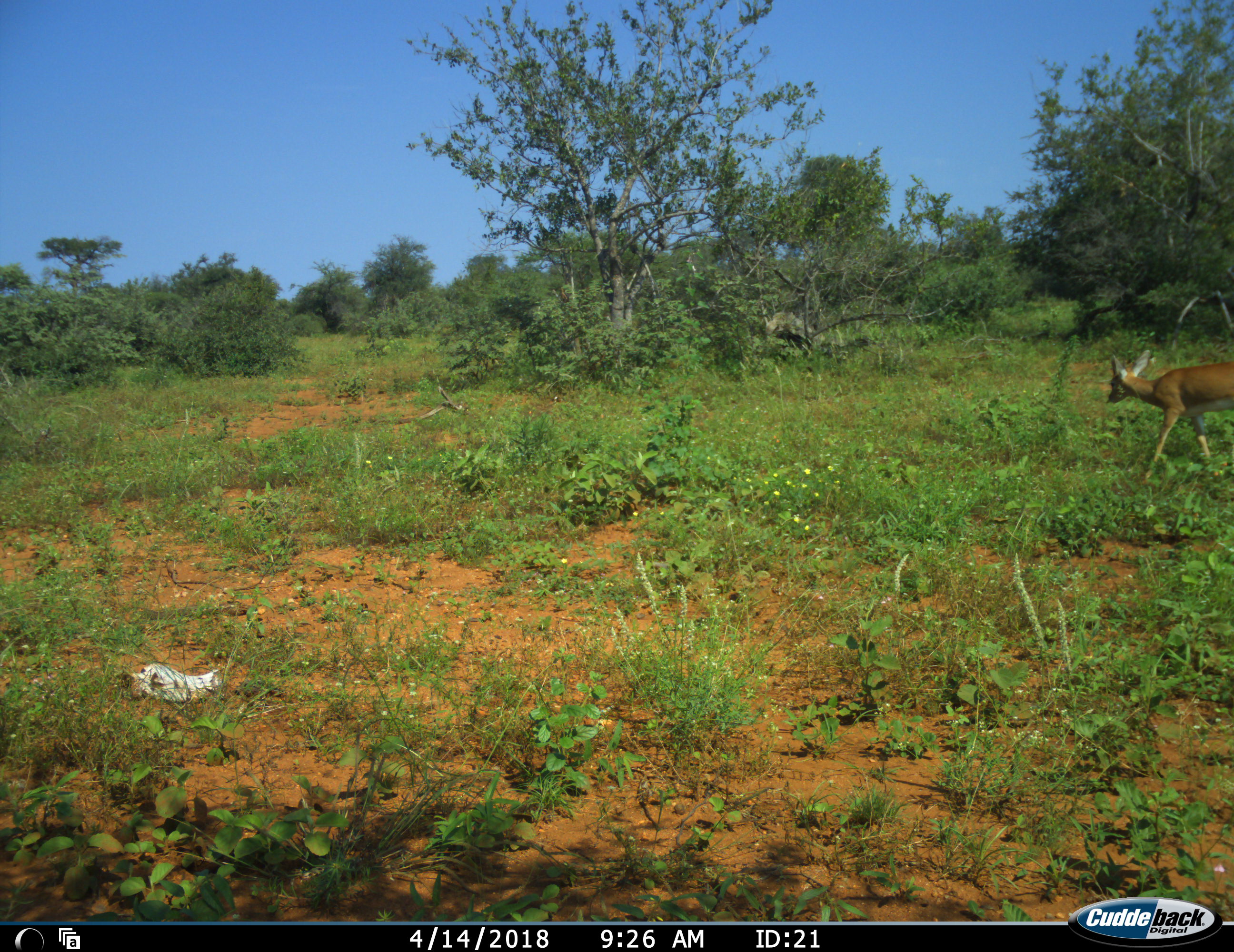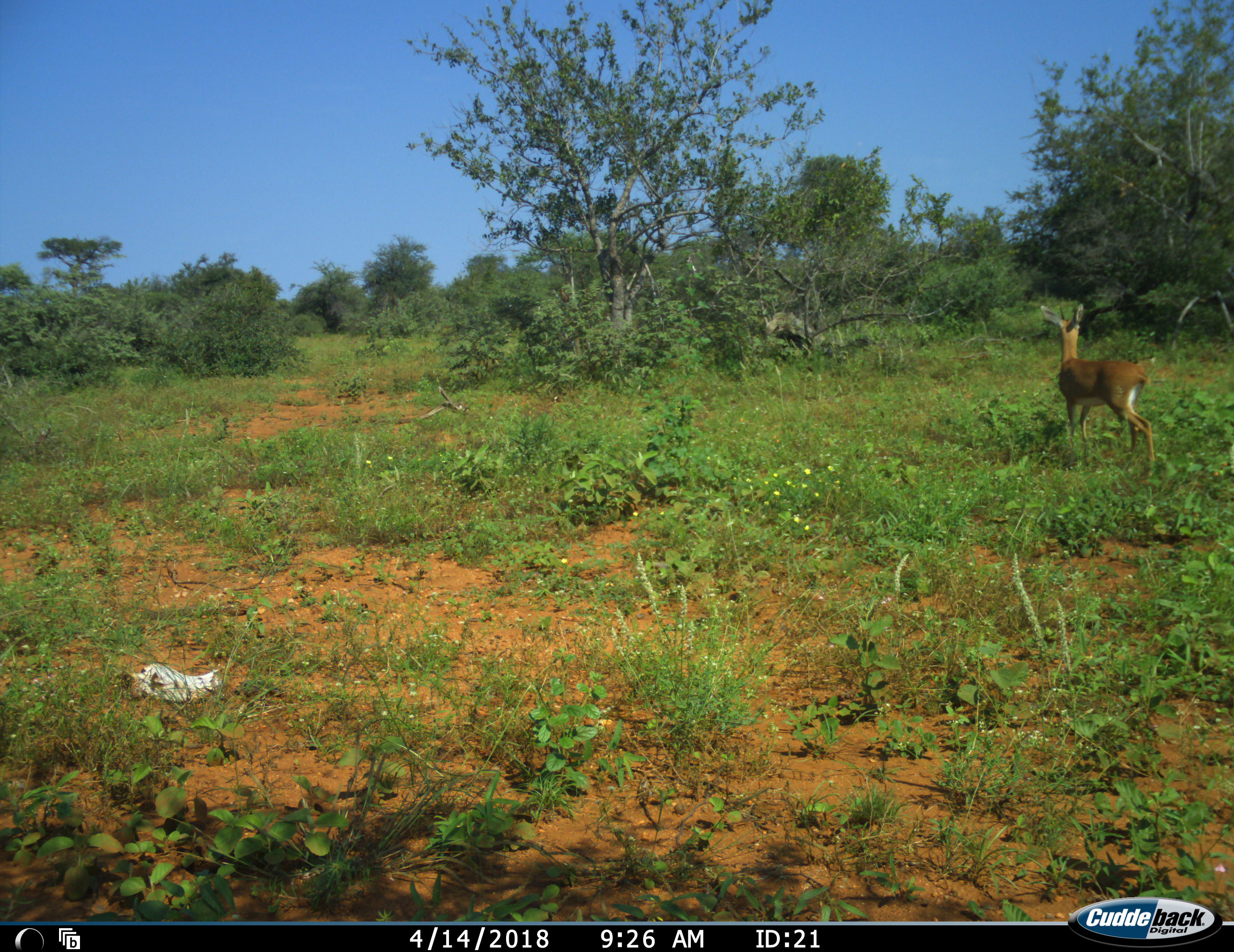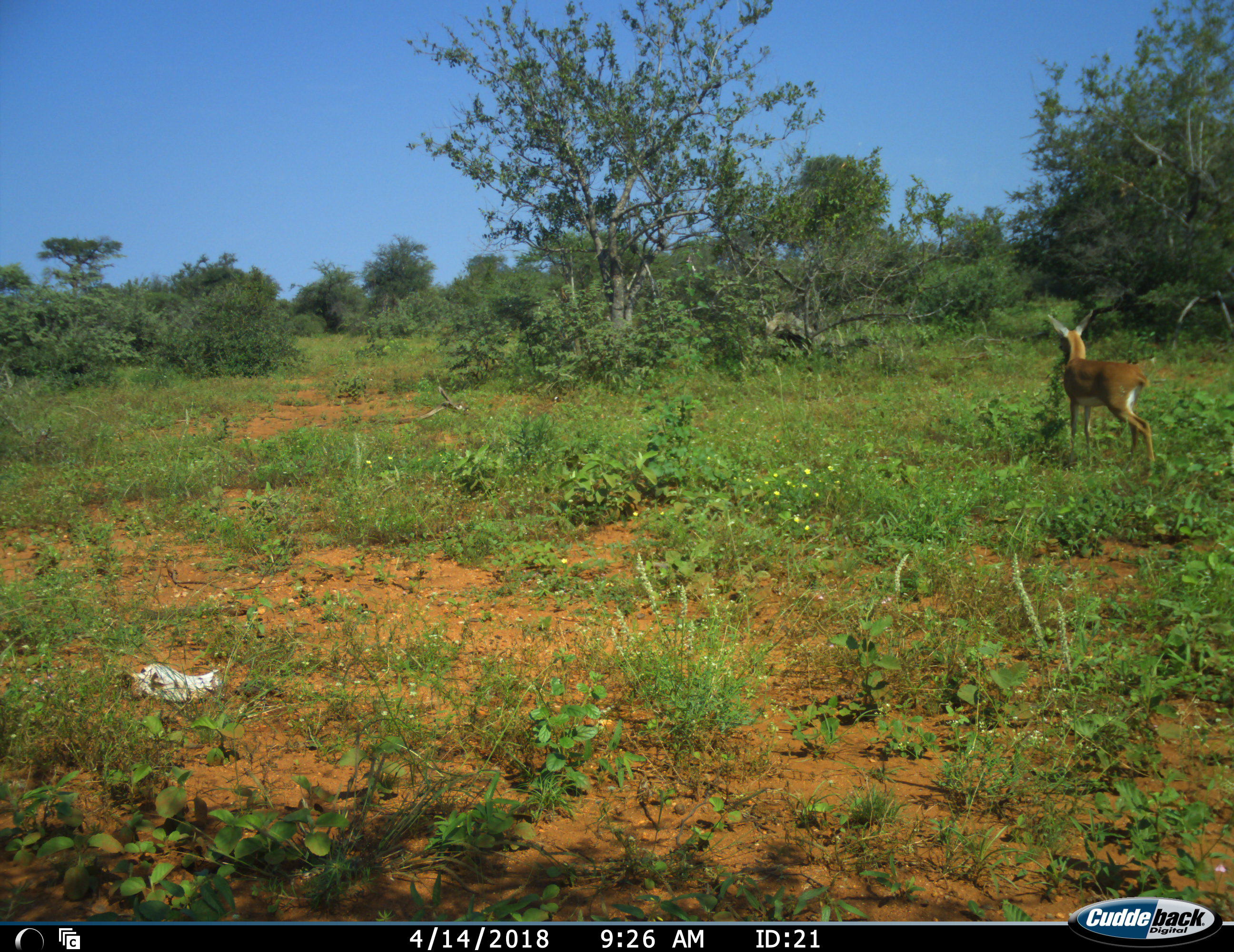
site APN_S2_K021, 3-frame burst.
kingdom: Animalia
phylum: Chordata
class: Mammalia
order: Artiodactyla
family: Bovidae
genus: Raphicerus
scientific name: Raphicerus campestris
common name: steenbok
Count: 1.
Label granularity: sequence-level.